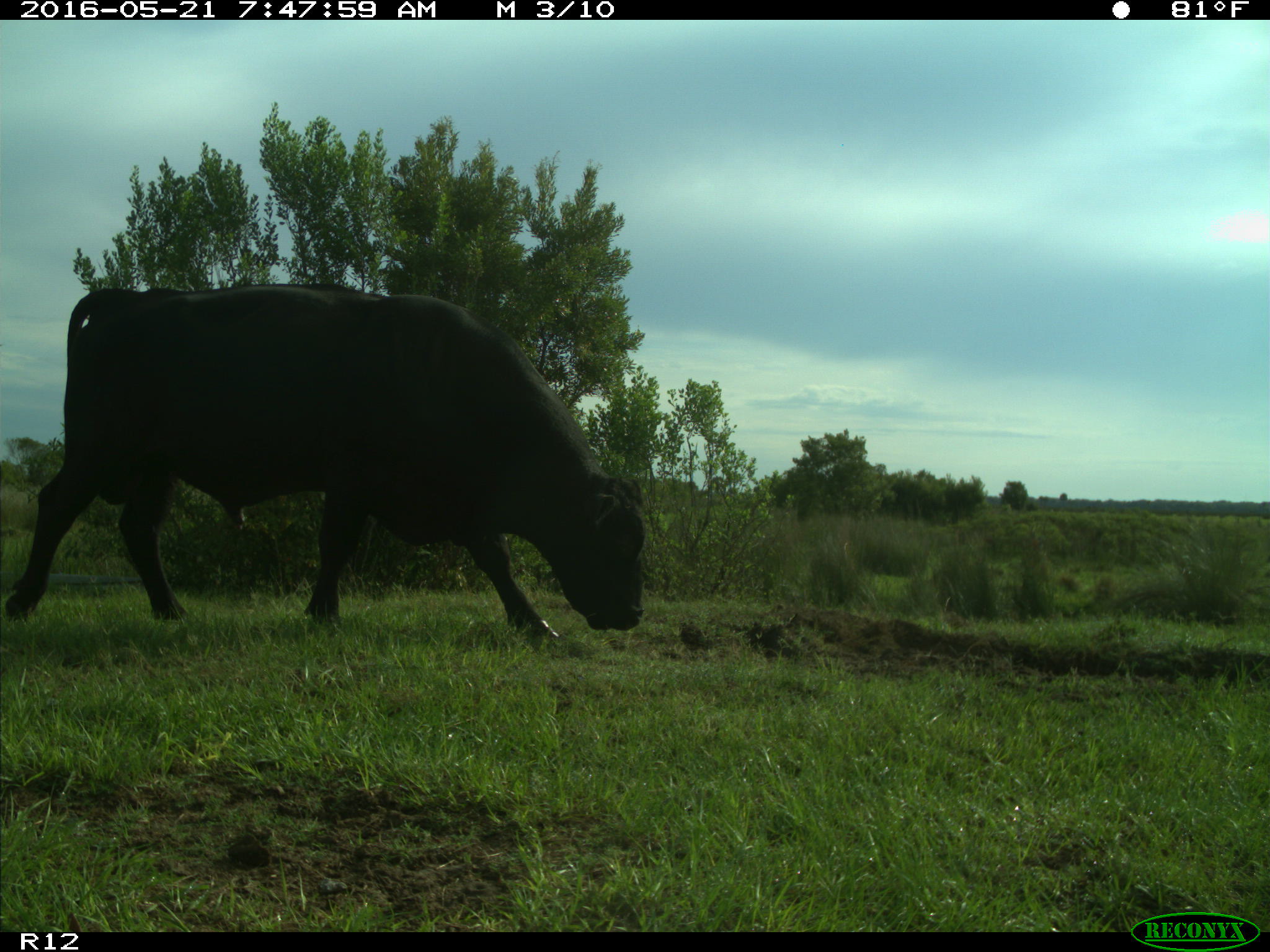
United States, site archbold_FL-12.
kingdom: Animalia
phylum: Chordata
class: Mammalia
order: Artiodactyla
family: Bovidae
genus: Bos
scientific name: Bos taurus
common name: domestic cow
Bos taurus (domestic cow).